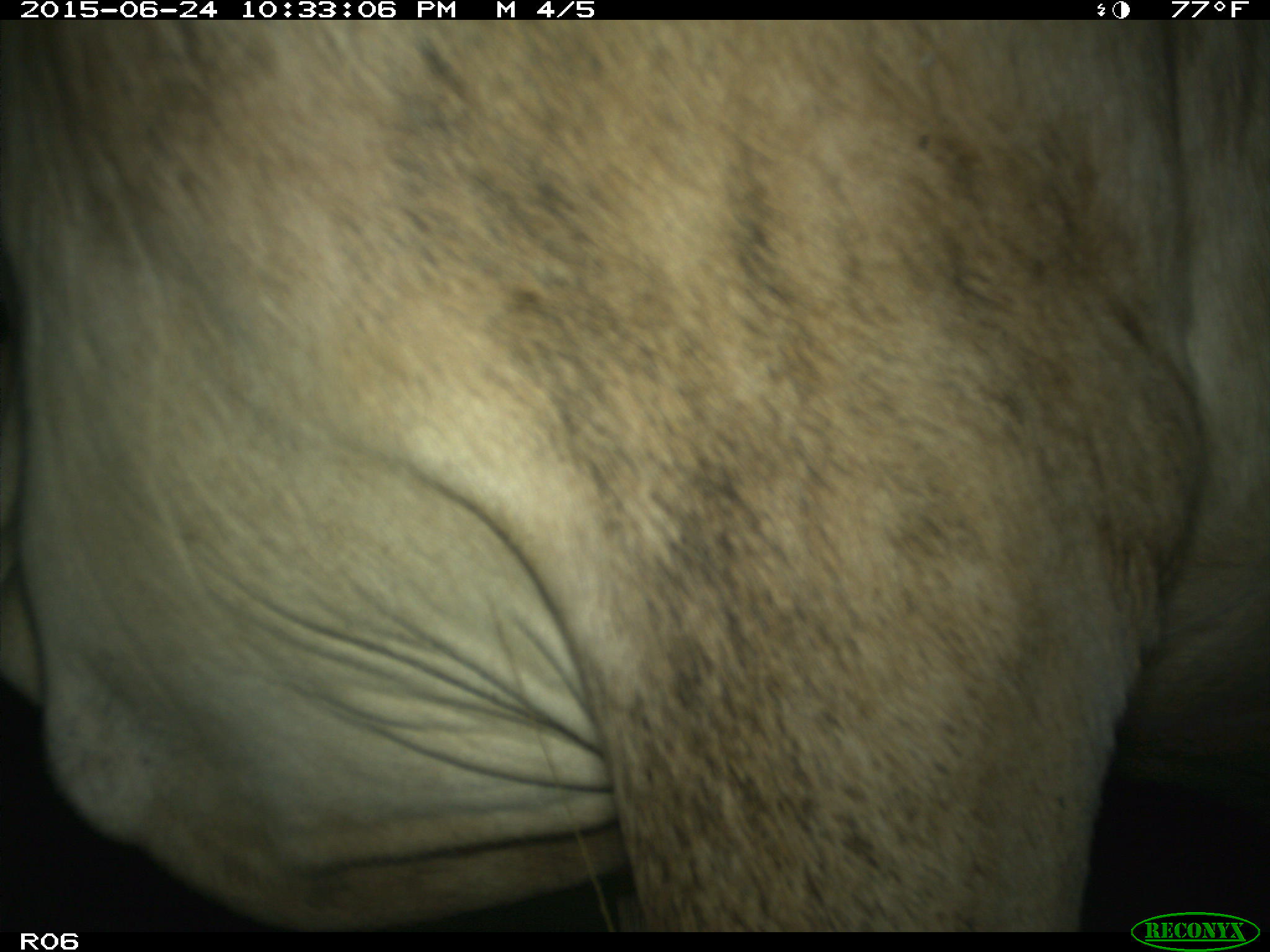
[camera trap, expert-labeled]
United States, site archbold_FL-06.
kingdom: Animalia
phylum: Chordata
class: Mammalia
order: Artiodactyla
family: Bovidae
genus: Bos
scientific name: Bos taurus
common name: domestic cow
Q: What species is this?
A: Bos taurus (domestic cow).